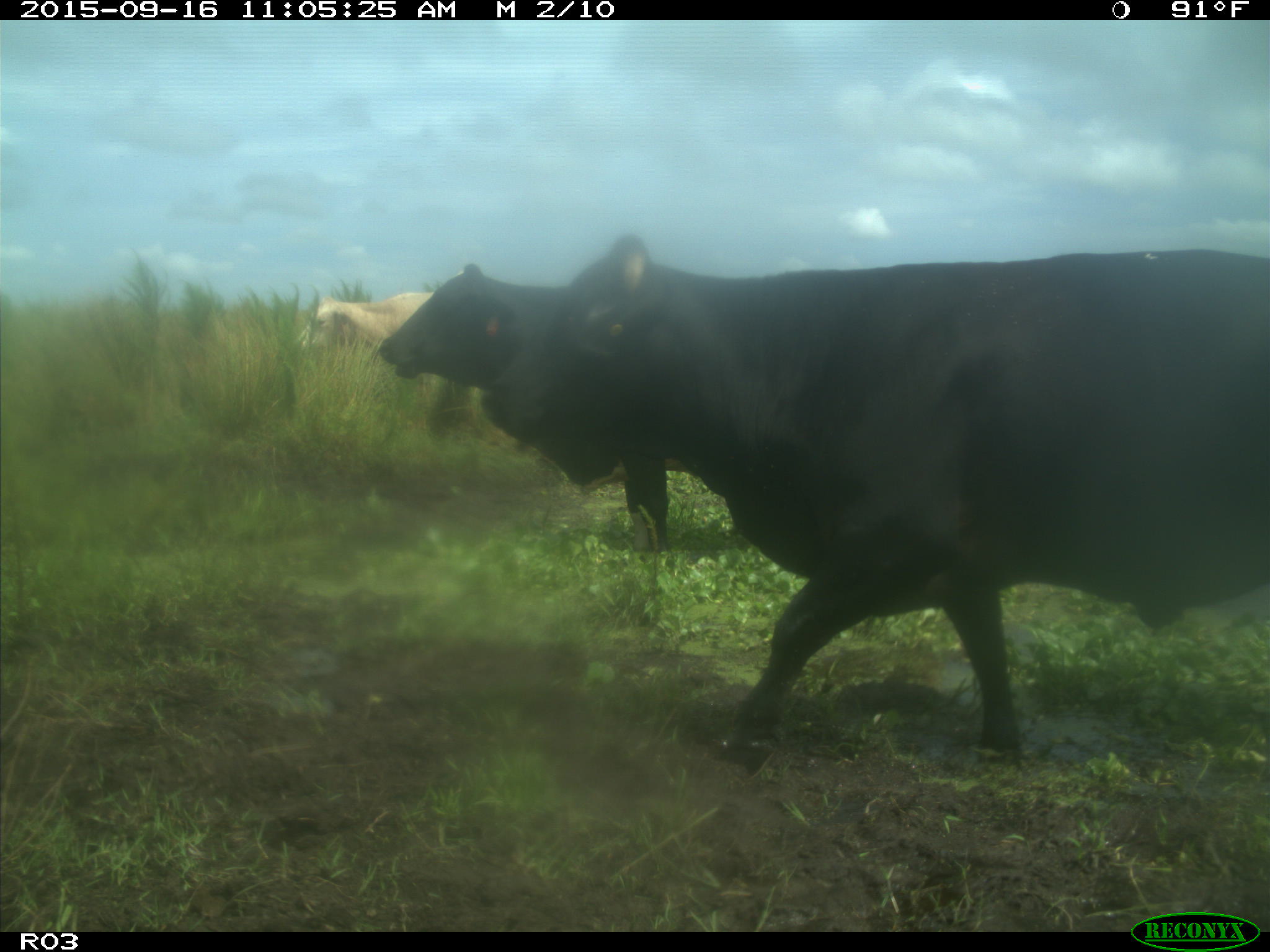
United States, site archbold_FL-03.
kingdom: Animalia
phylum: Chordata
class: Mammalia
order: Artiodactyla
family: Bovidae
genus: Bos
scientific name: Bos taurus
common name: domestic cow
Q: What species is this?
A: Bos taurus (domestic cow).